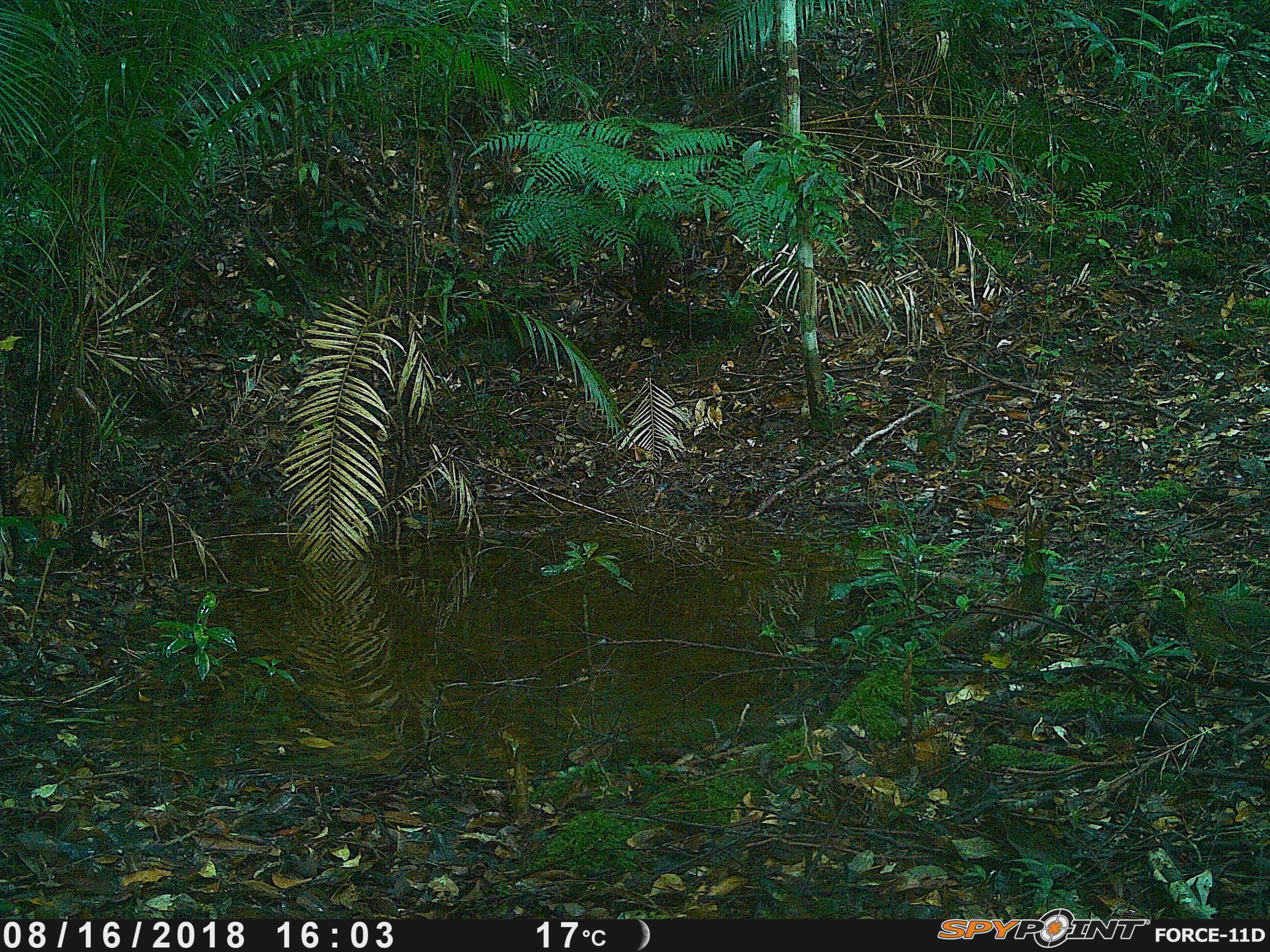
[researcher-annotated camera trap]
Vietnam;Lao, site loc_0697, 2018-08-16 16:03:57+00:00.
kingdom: Animalia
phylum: Chordata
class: Aves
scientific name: Aves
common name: bird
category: unidentified bird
Unidentified bird (bird) (Aves). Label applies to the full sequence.